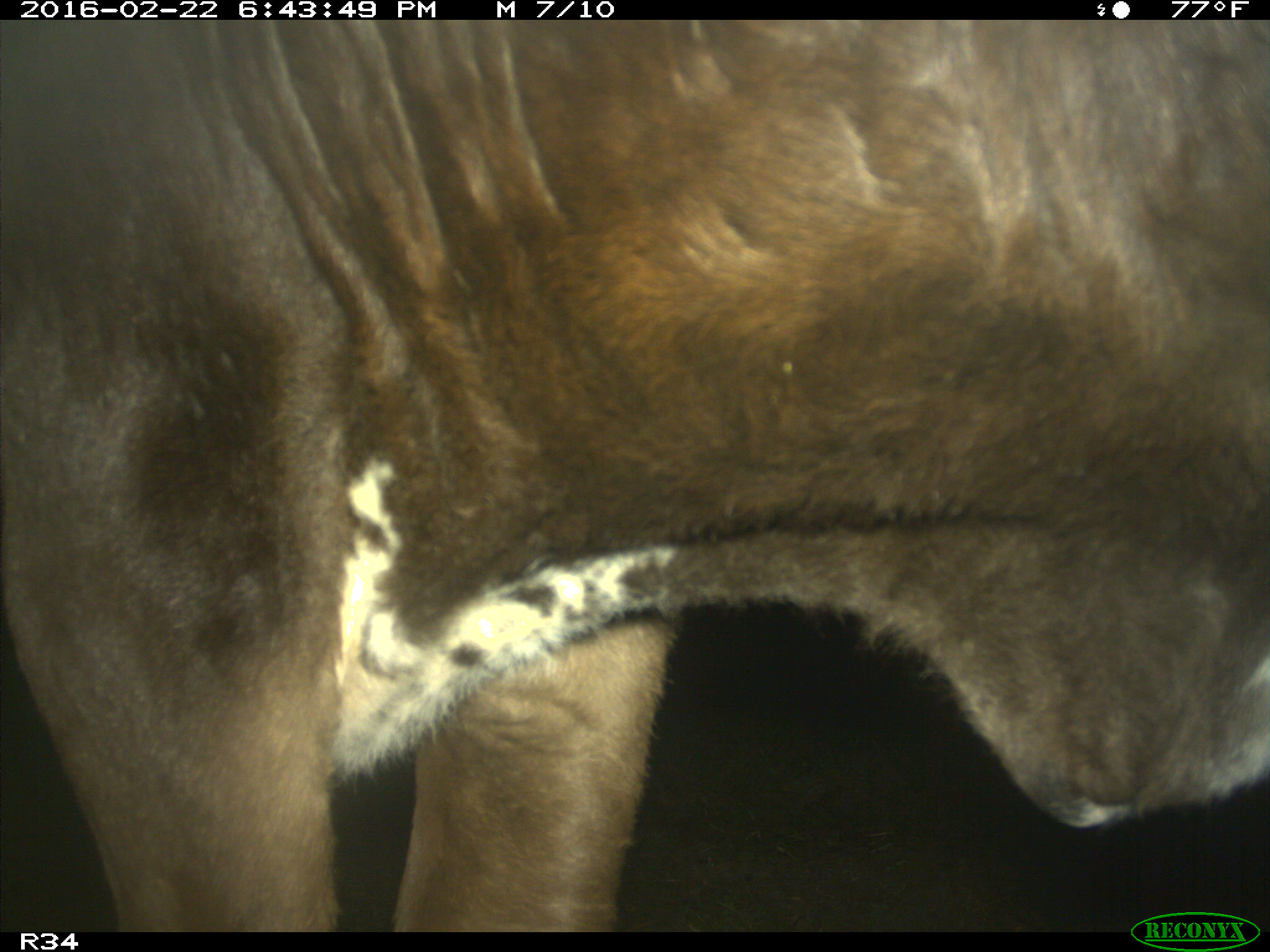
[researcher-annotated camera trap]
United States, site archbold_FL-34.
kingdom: Animalia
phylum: Chordata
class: Mammalia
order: Artiodactyla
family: Bovidae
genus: Bos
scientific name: Bos taurus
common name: domestic cow